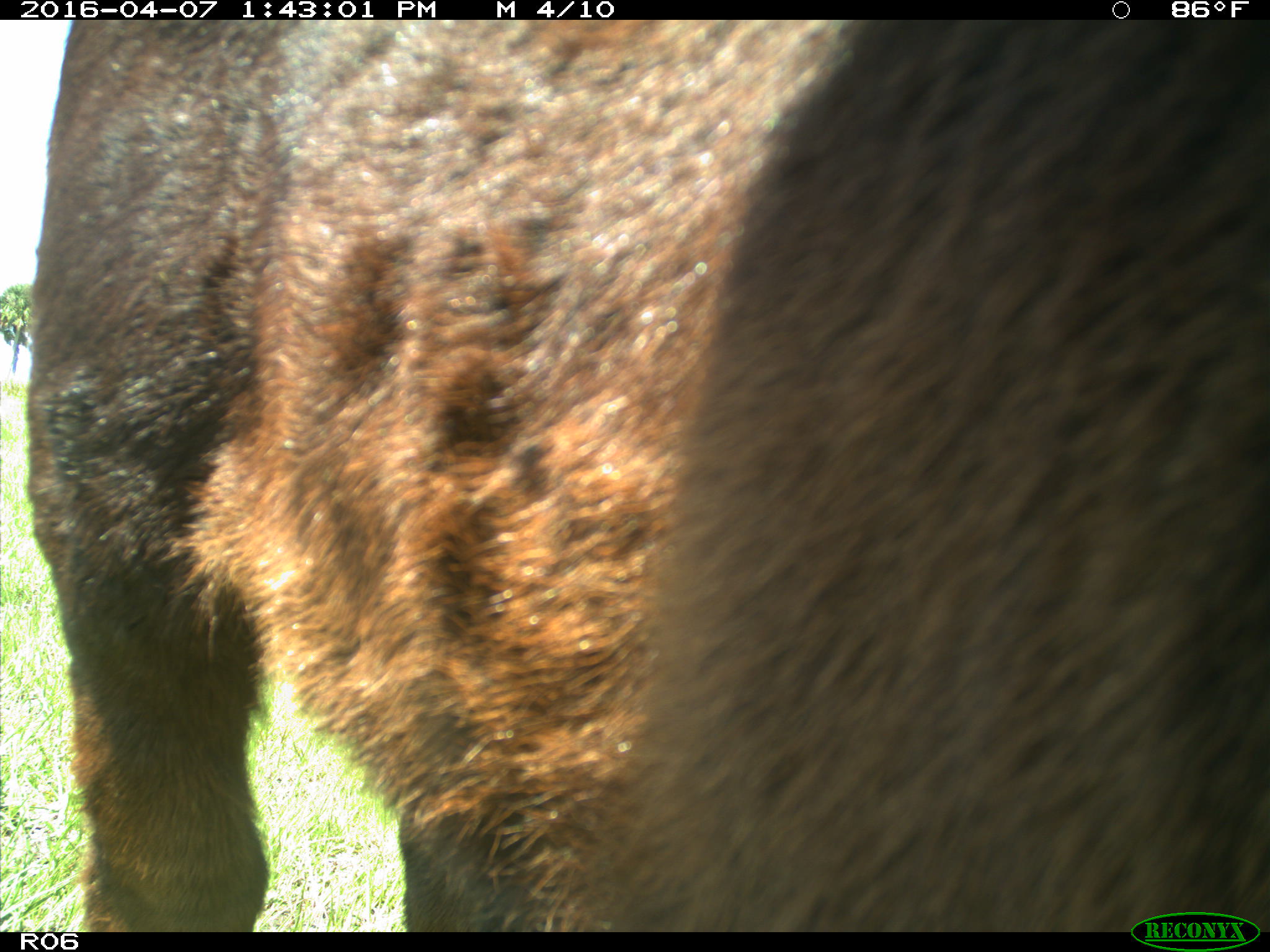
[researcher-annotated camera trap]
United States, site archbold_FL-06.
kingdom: Animalia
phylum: Chordata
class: Mammalia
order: Artiodactyla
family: Bovidae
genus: Bos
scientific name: Bos taurus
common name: domestic cow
Bos taurus (domestic cow).